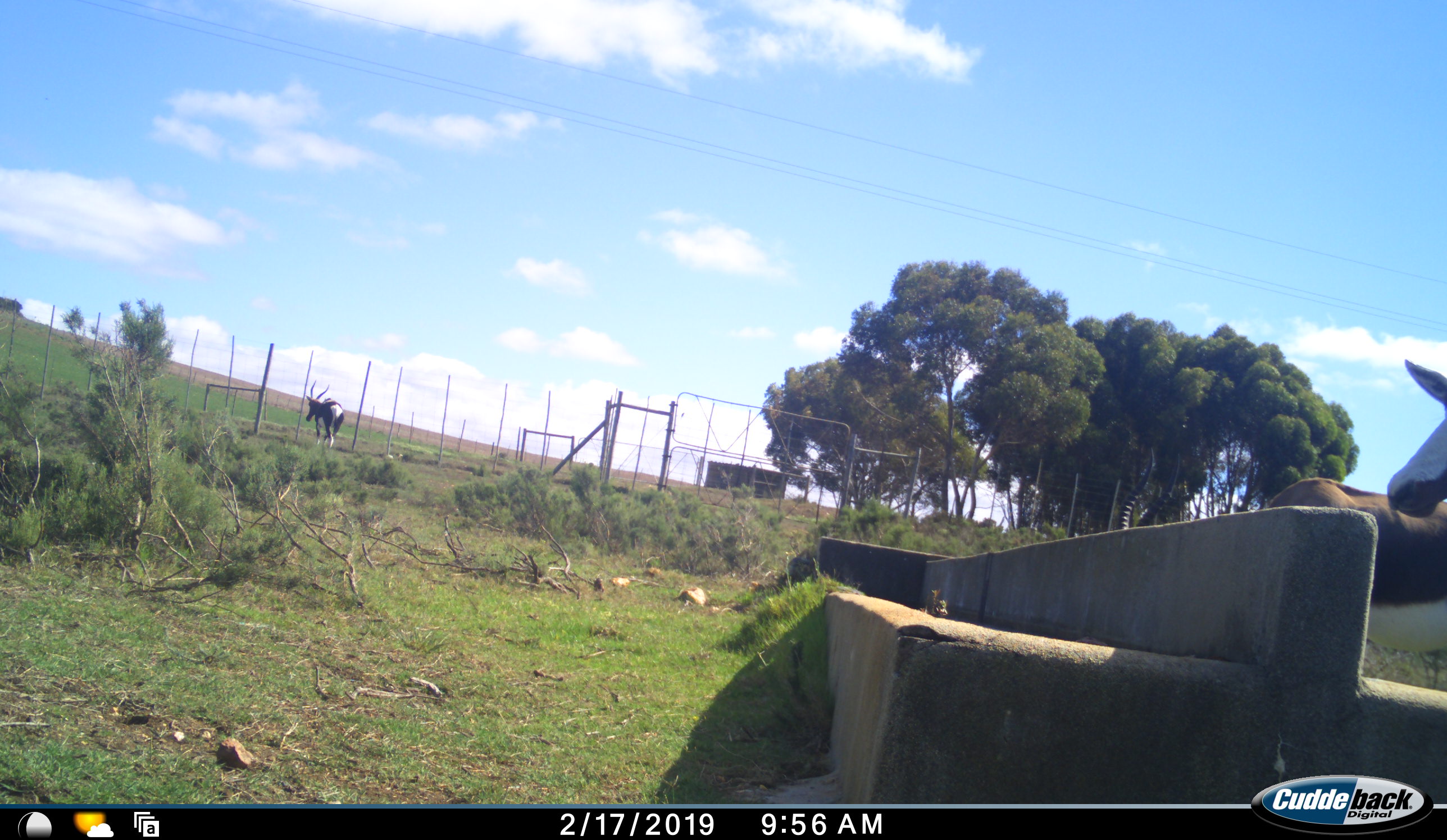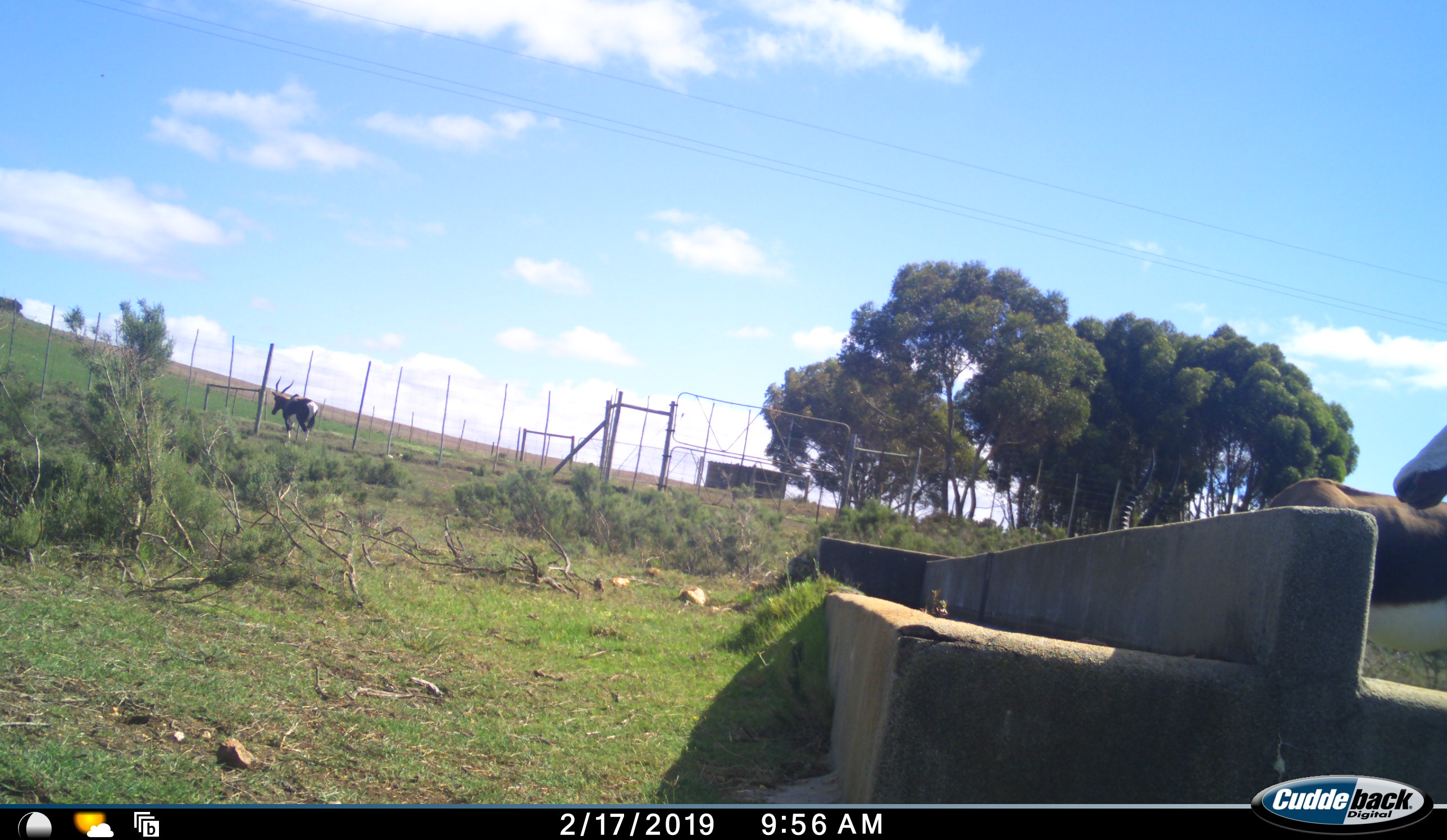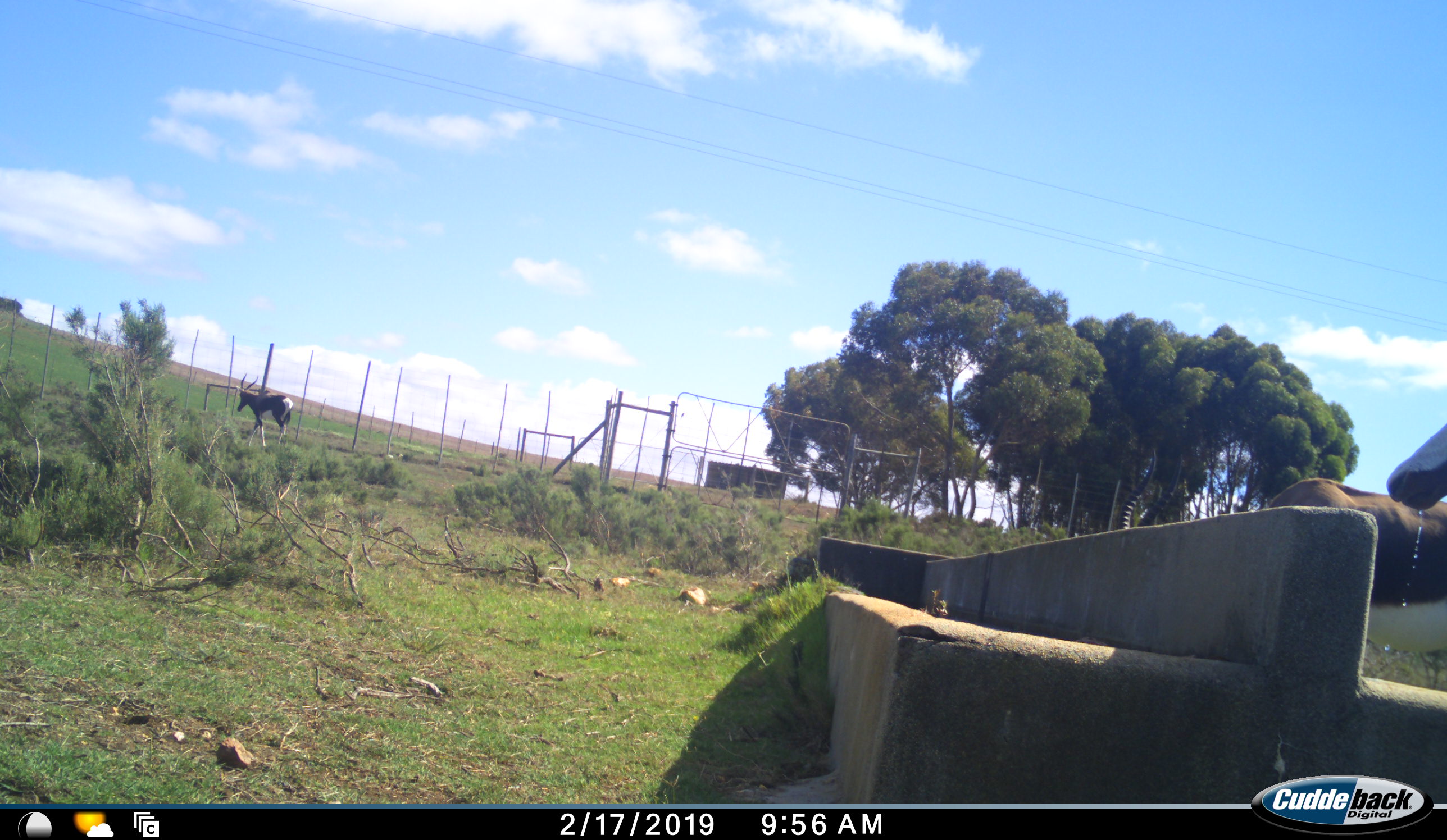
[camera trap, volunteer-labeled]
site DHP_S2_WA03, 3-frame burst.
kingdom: Animalia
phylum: Chordata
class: Mammalia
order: Artiodactyla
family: Bovidae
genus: Damaliscus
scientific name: Damaliscus pygargus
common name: bontebok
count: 3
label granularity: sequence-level